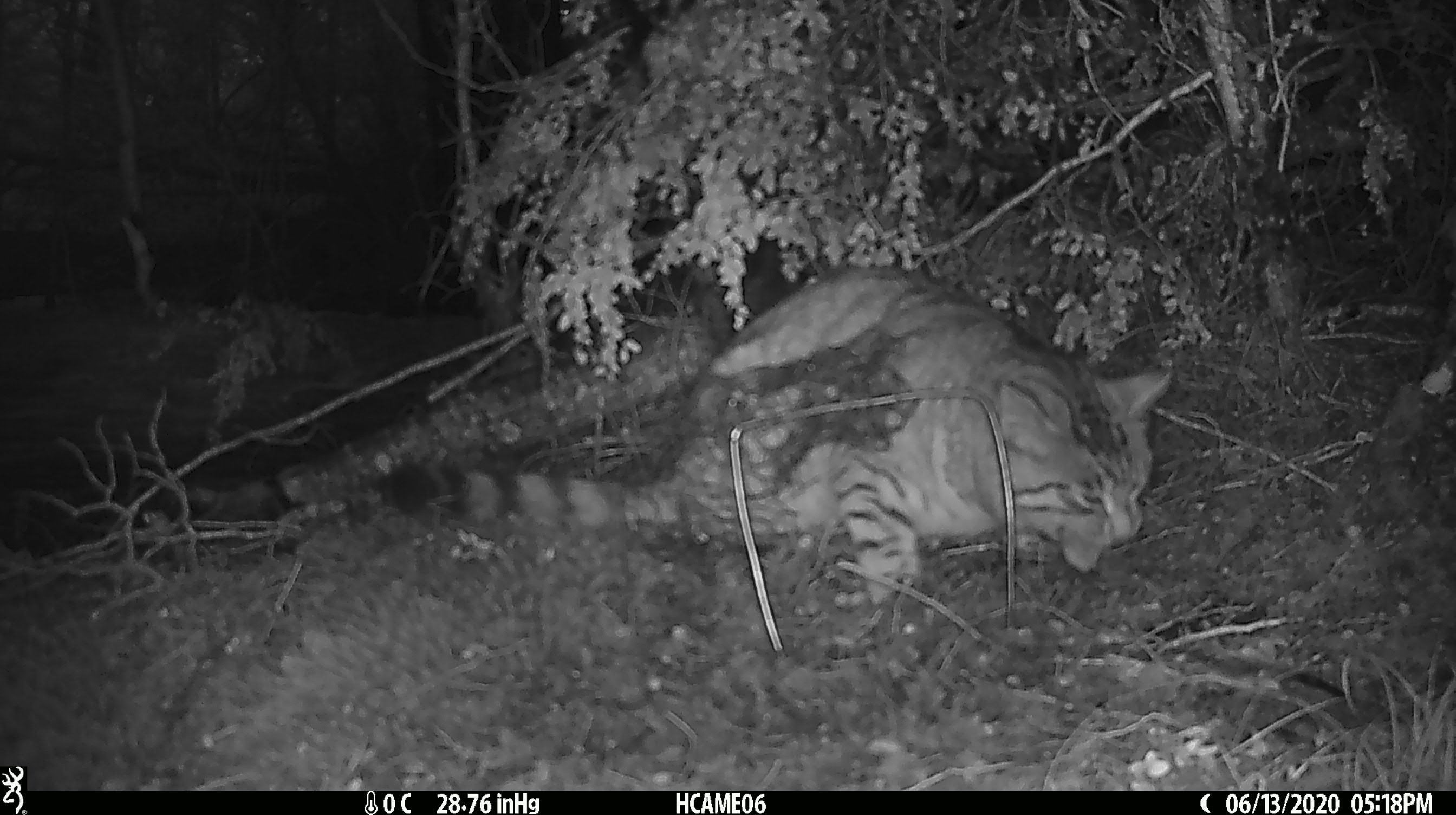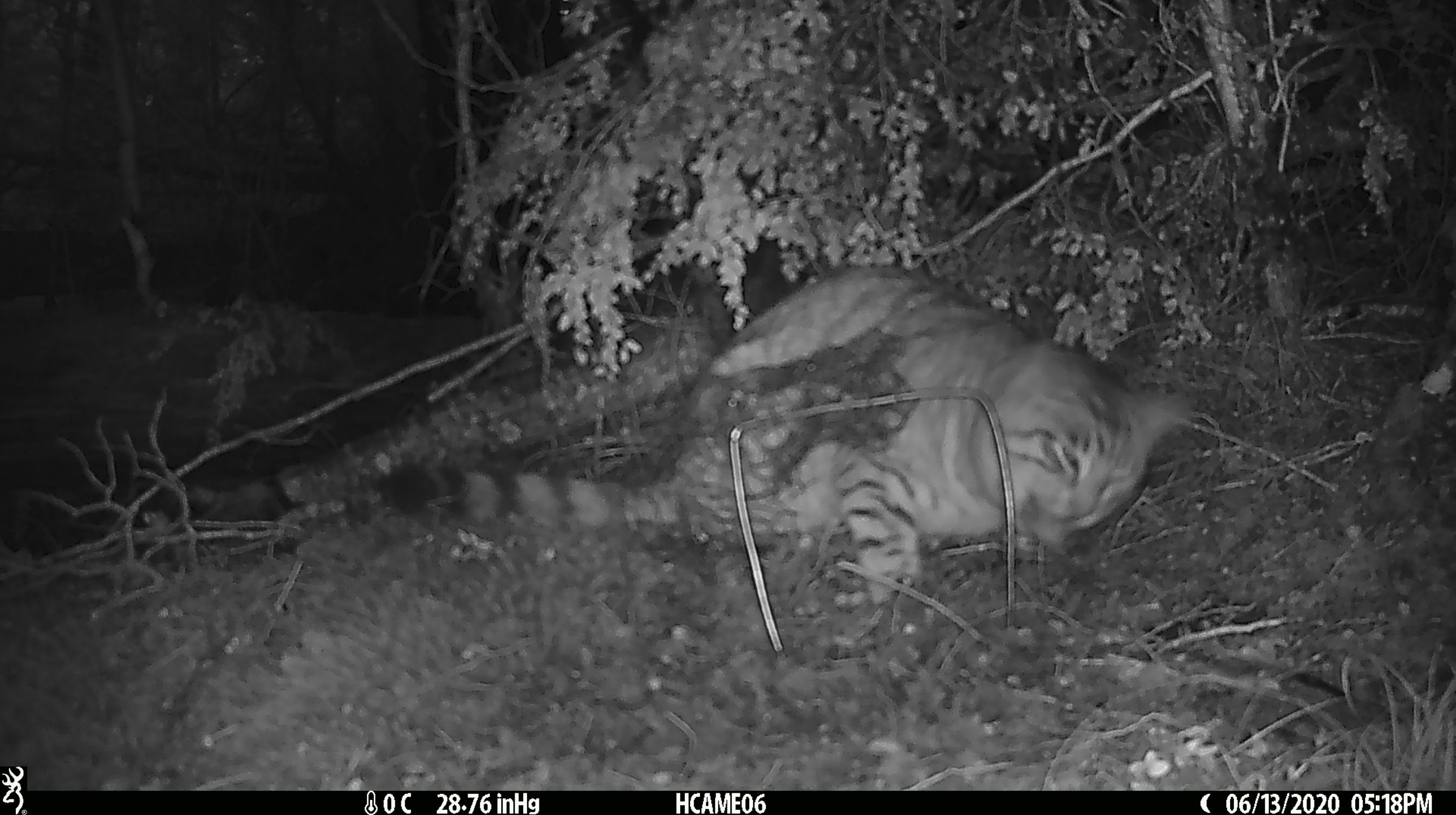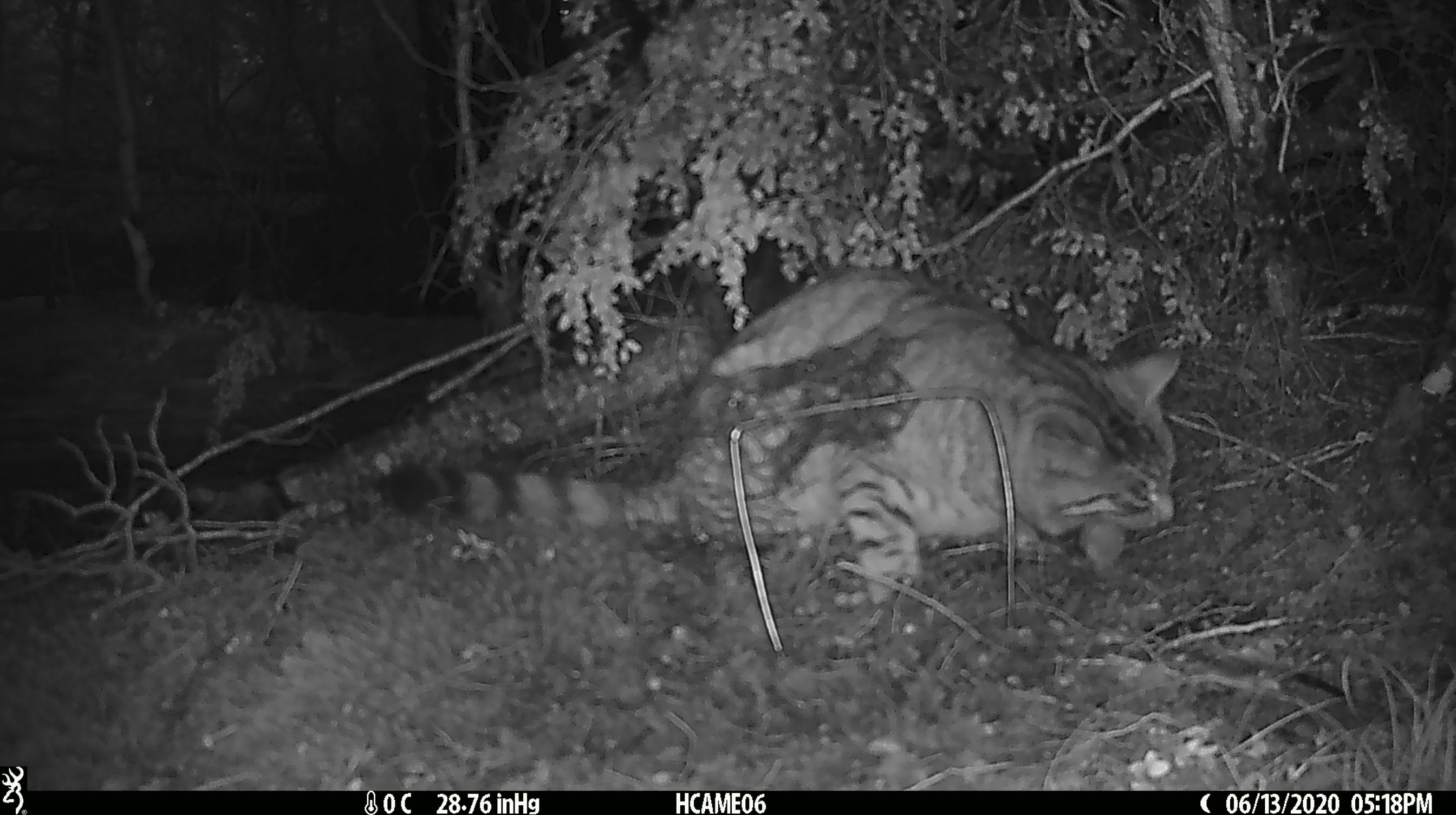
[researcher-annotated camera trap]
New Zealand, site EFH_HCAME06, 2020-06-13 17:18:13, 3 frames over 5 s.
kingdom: Animalia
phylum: Chordata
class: Mammalia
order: Carnivora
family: Felidae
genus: Felis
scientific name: Felis catus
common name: domestic cat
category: cat